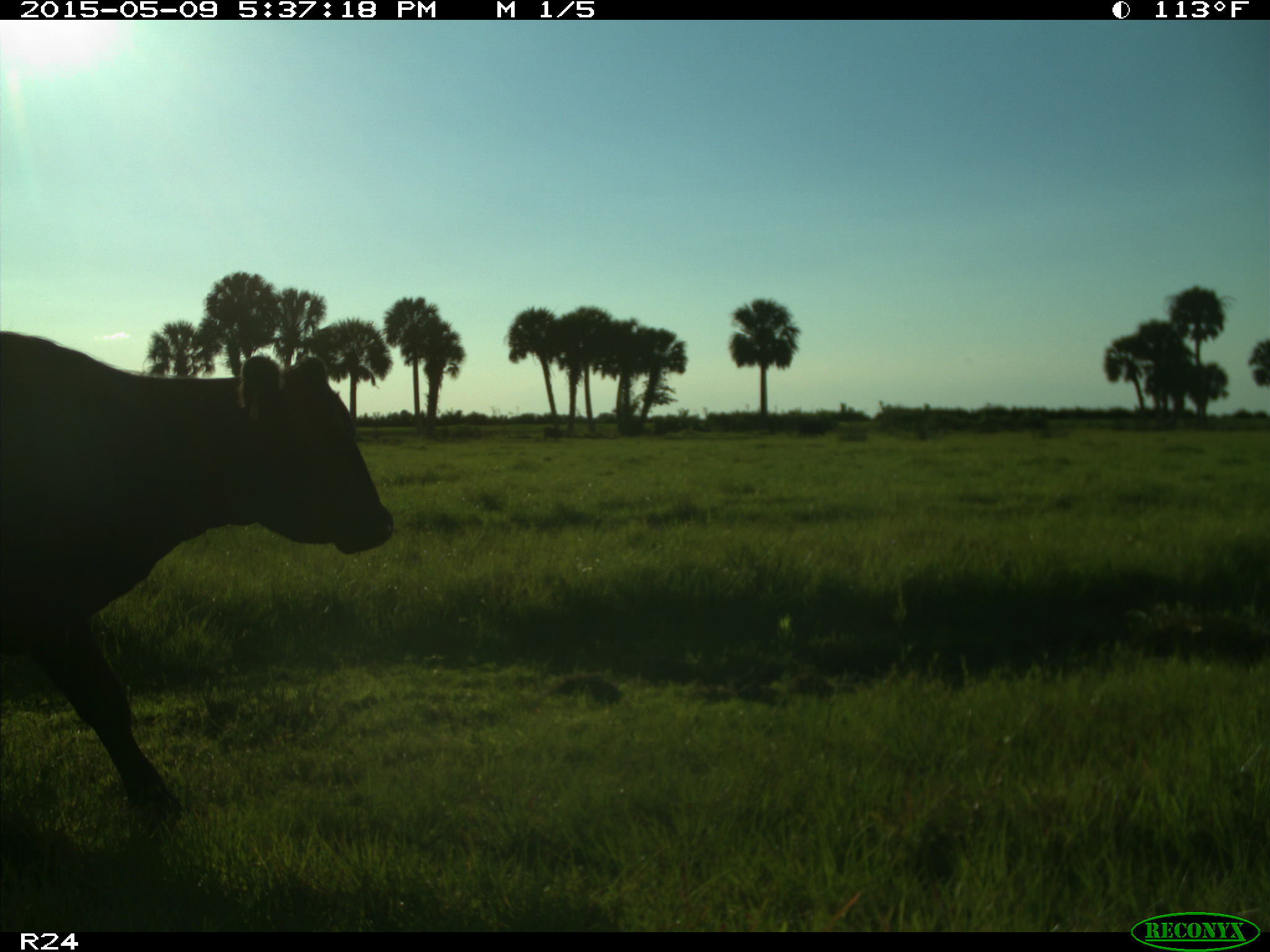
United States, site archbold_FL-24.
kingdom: Animalia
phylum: Chordata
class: Mammalia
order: Artiodactyla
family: Bovidae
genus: Bos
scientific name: Bos taurus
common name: domestic cow